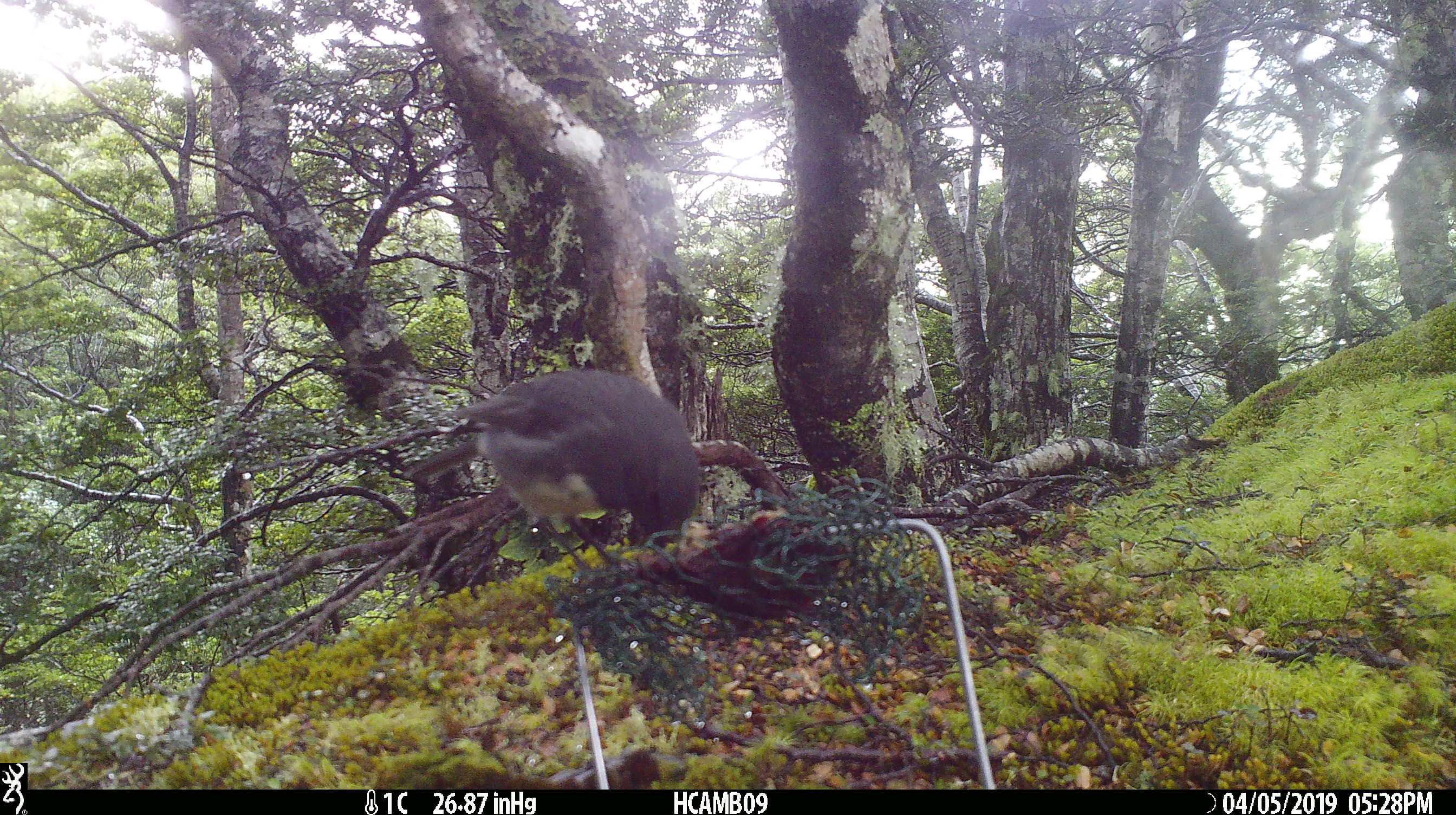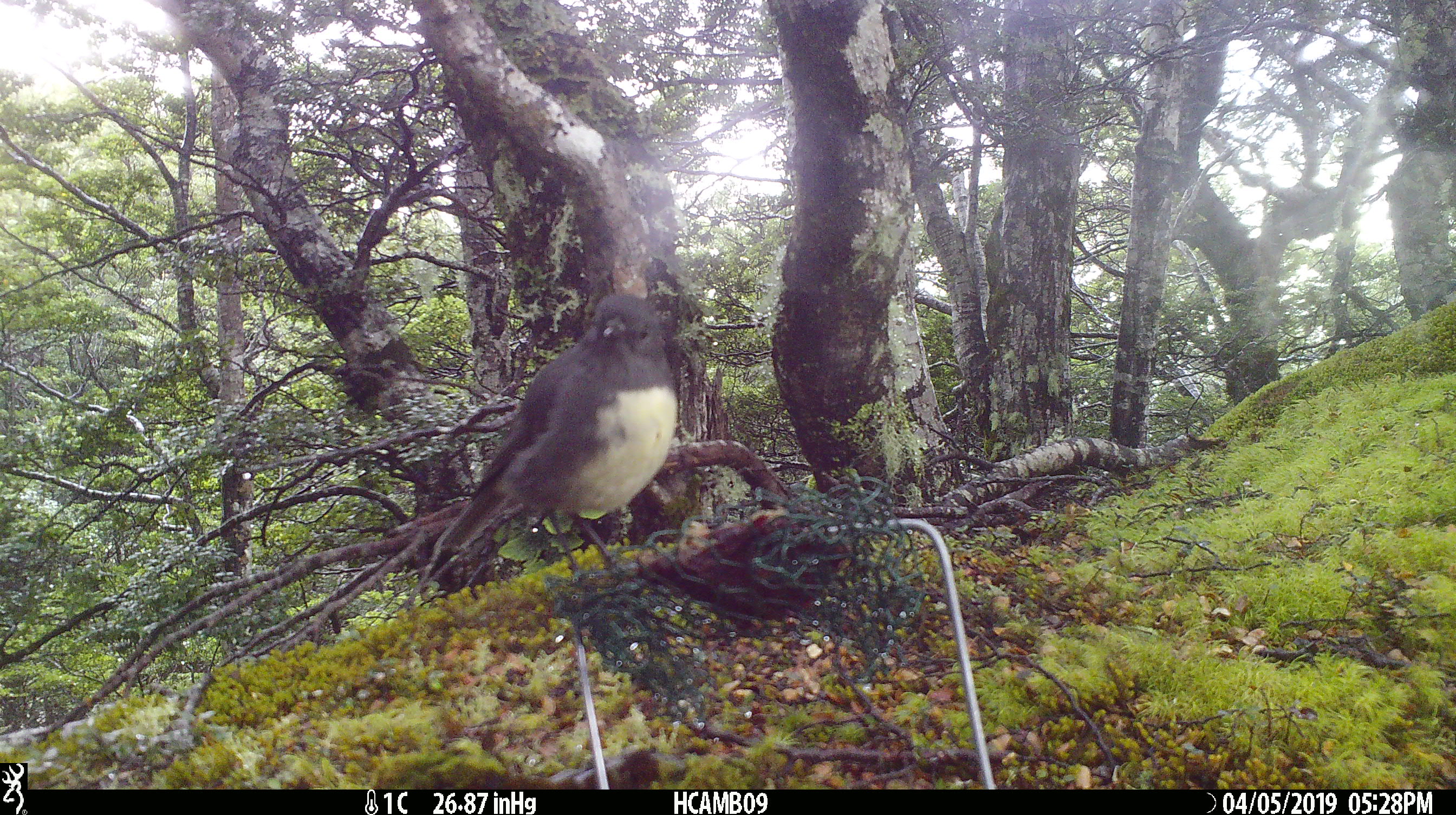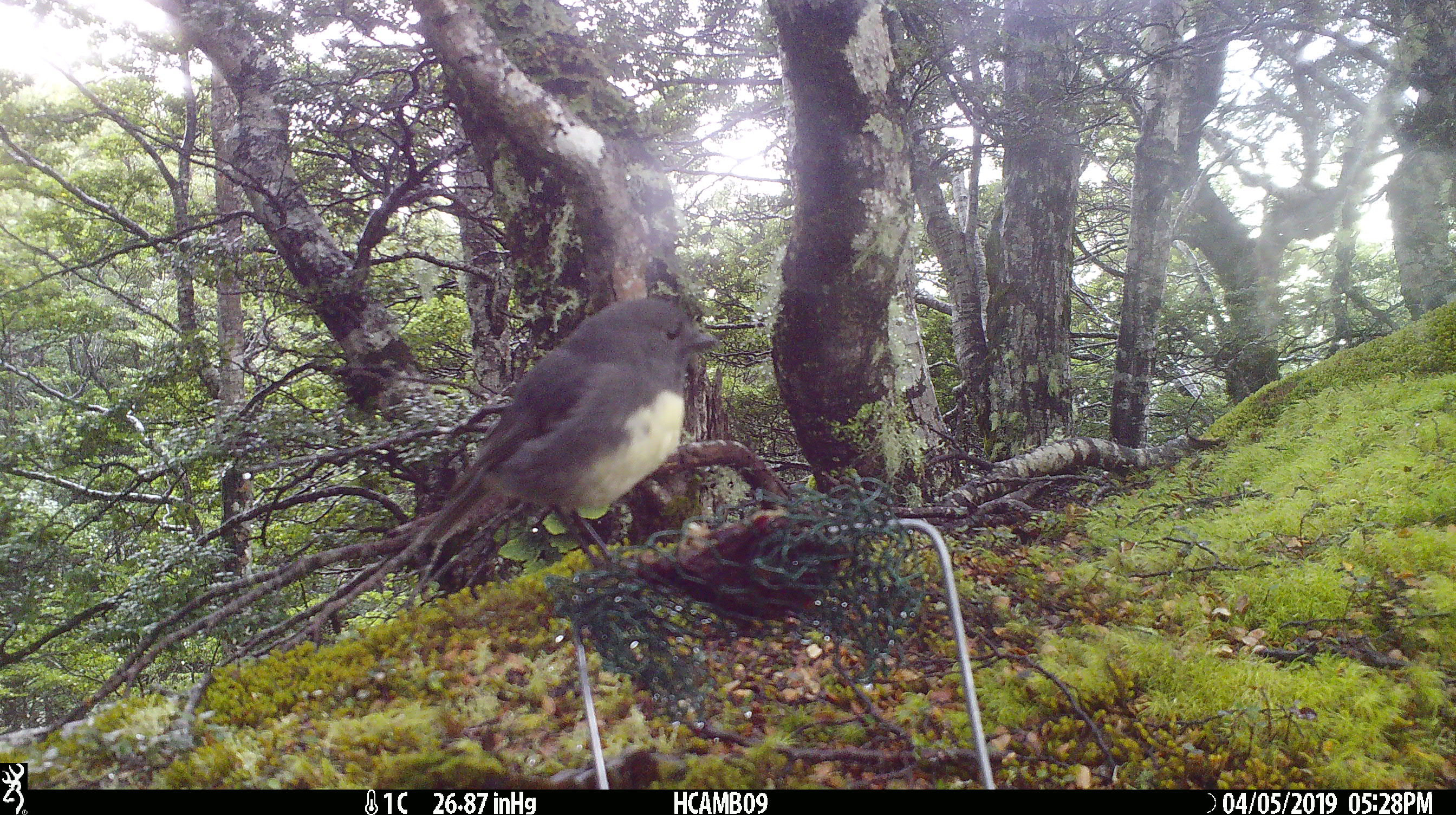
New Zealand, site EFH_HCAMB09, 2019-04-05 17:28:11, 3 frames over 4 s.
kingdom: Animalia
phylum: Chordata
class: Aves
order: Passeriformes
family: Petroicidae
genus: Petroica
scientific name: Petroica australis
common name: new zealand robin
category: robin